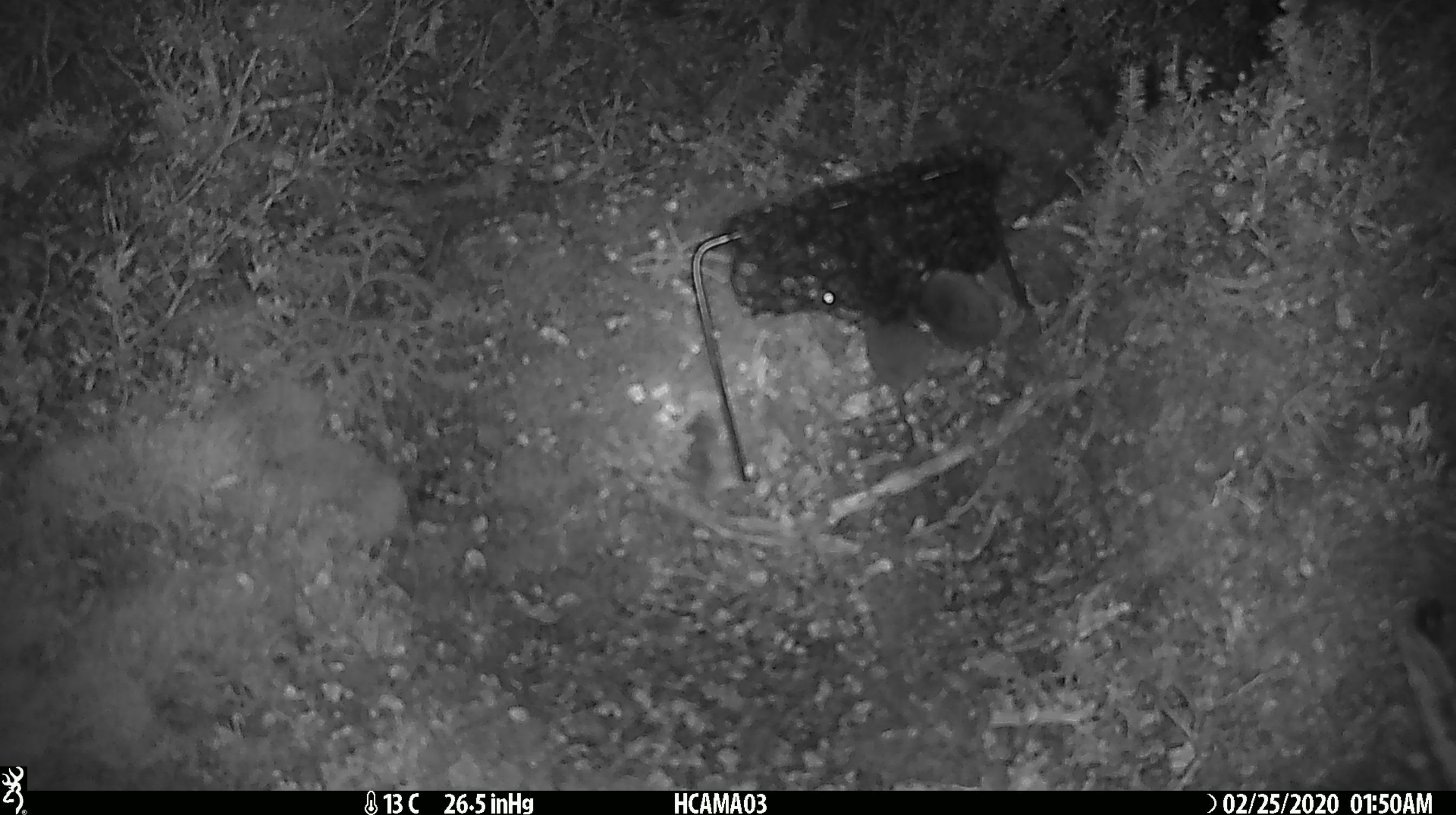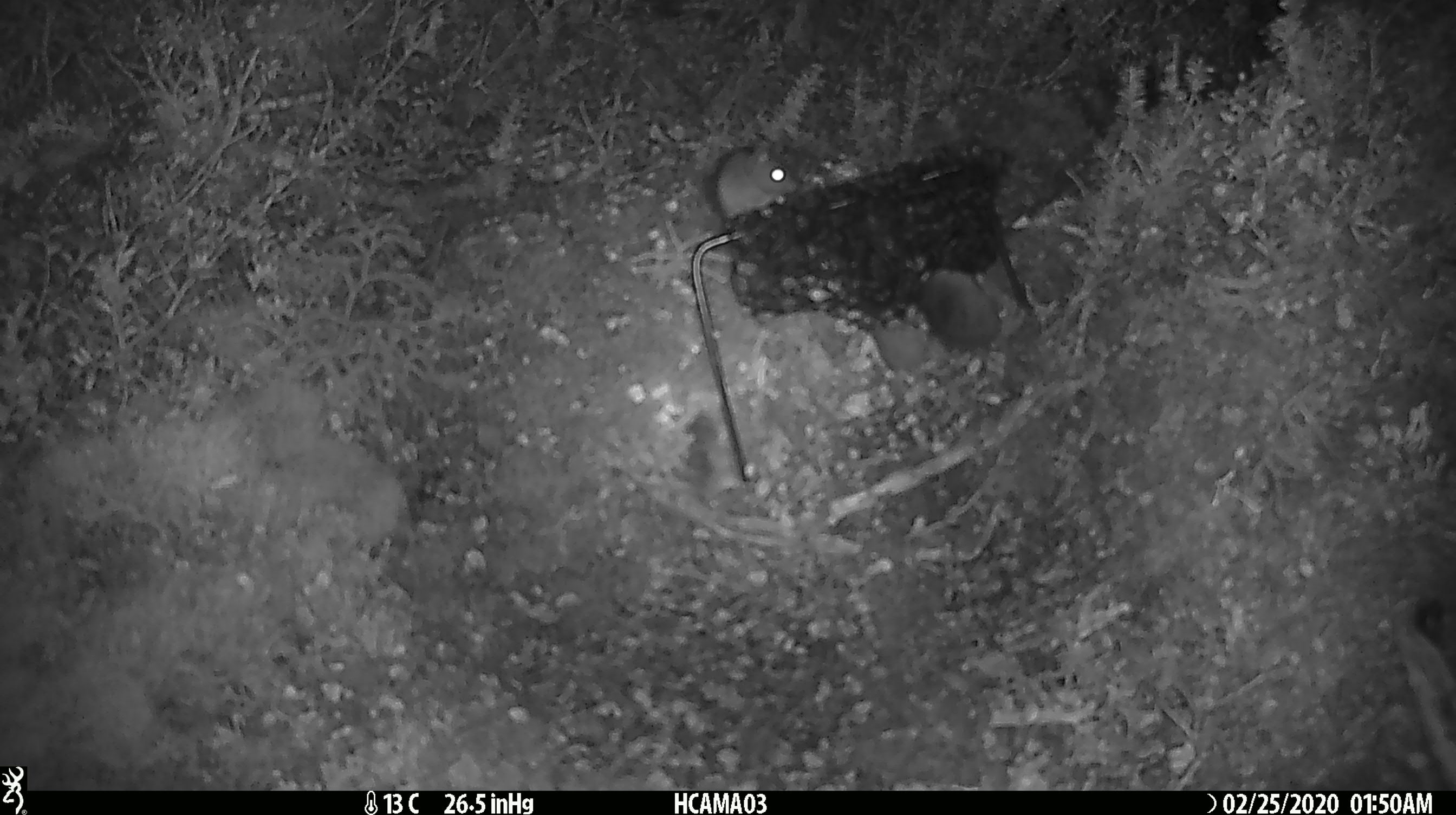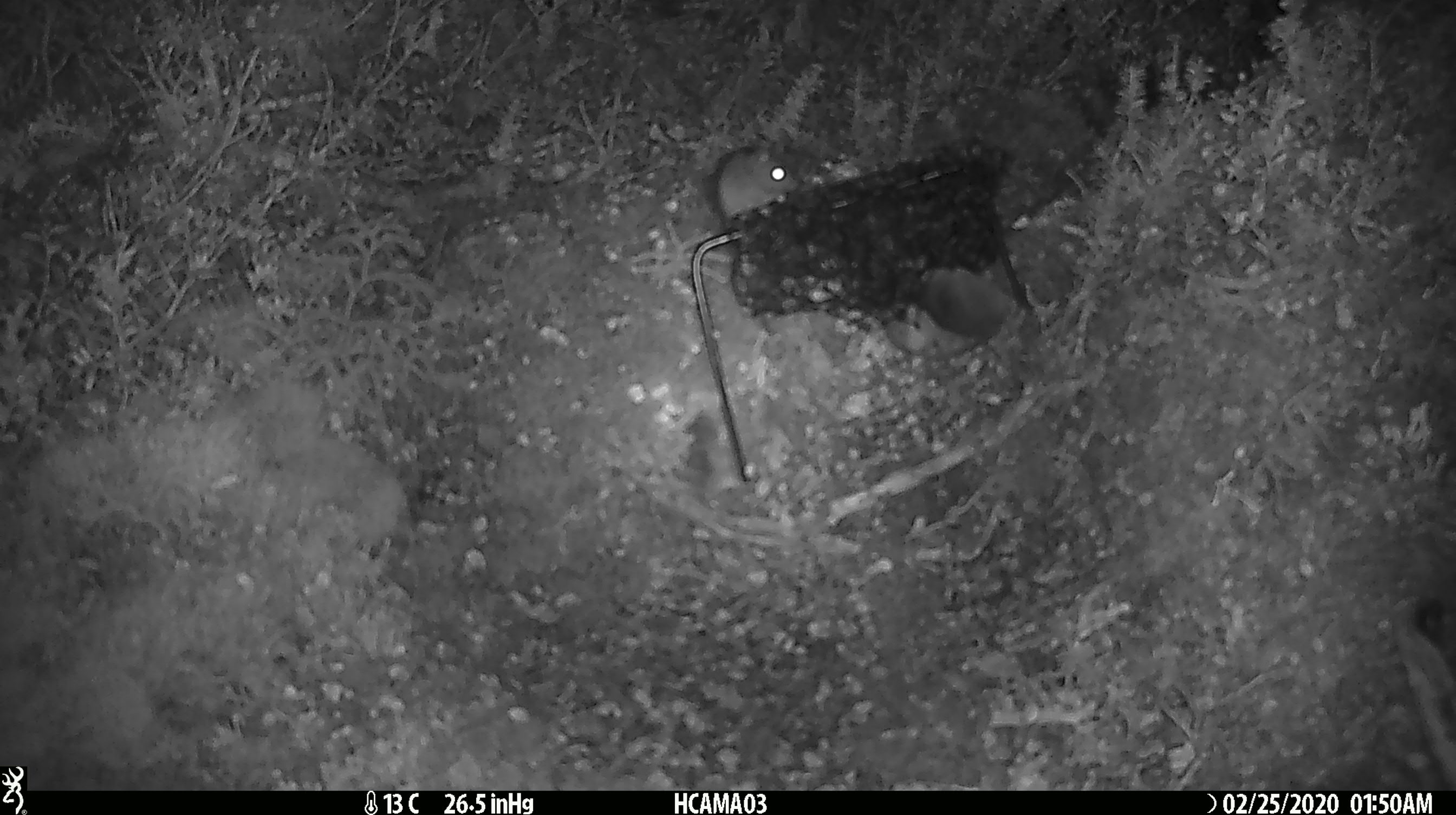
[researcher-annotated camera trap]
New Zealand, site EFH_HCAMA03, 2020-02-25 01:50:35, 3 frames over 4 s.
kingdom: Animalia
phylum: Chordata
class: Mammalia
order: Rodentia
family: Muridae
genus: Mus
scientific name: Mus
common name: mouse